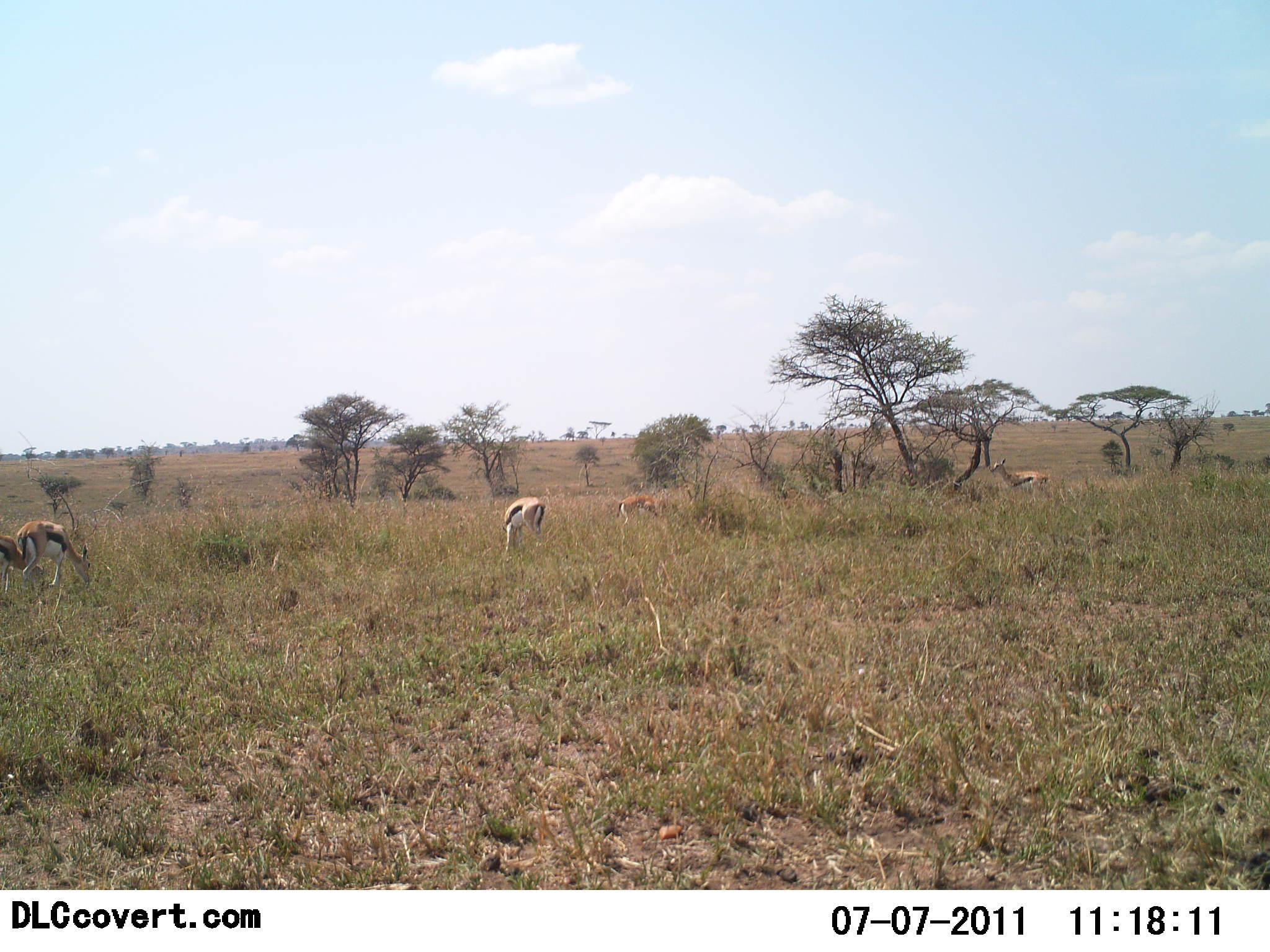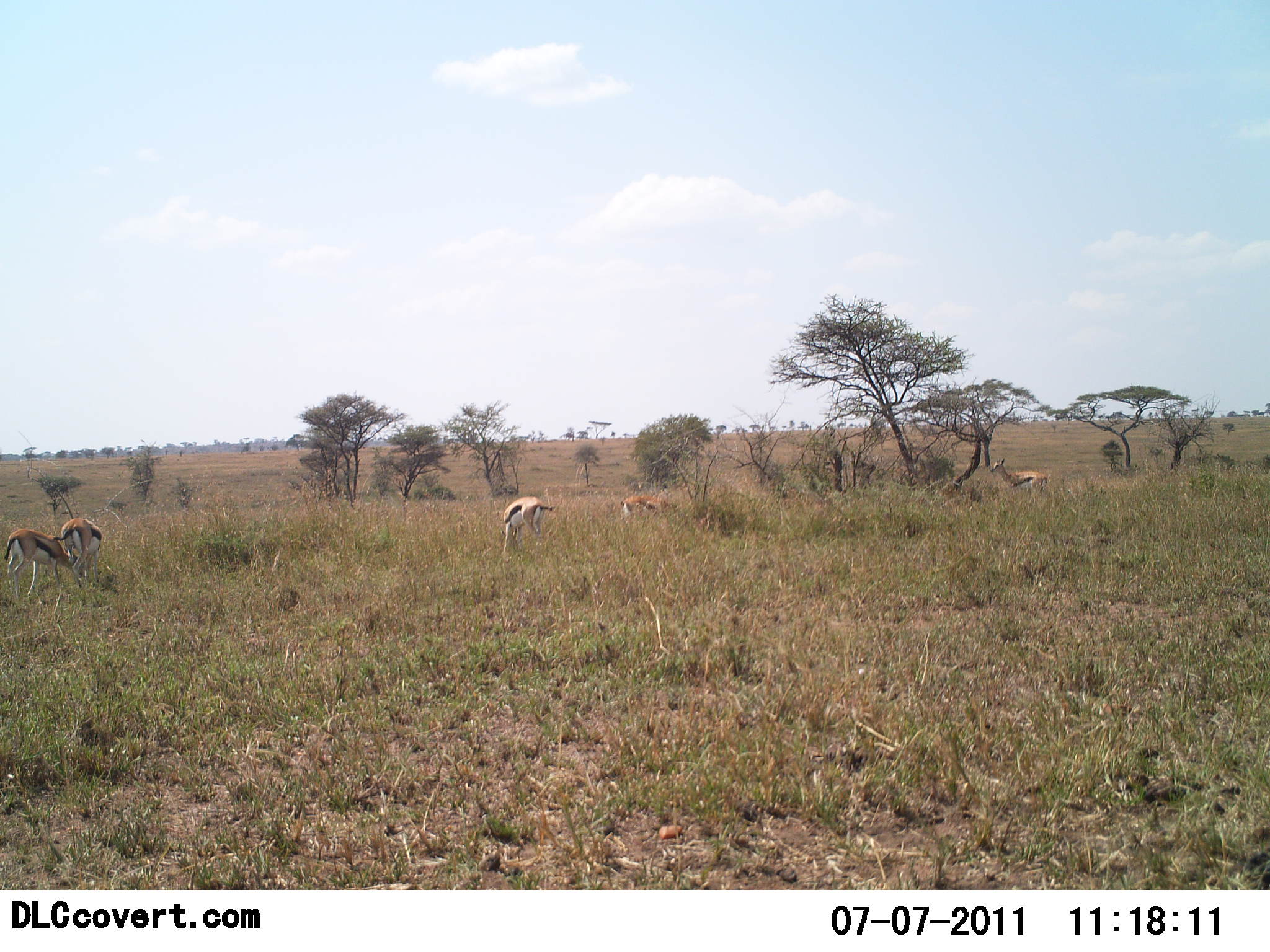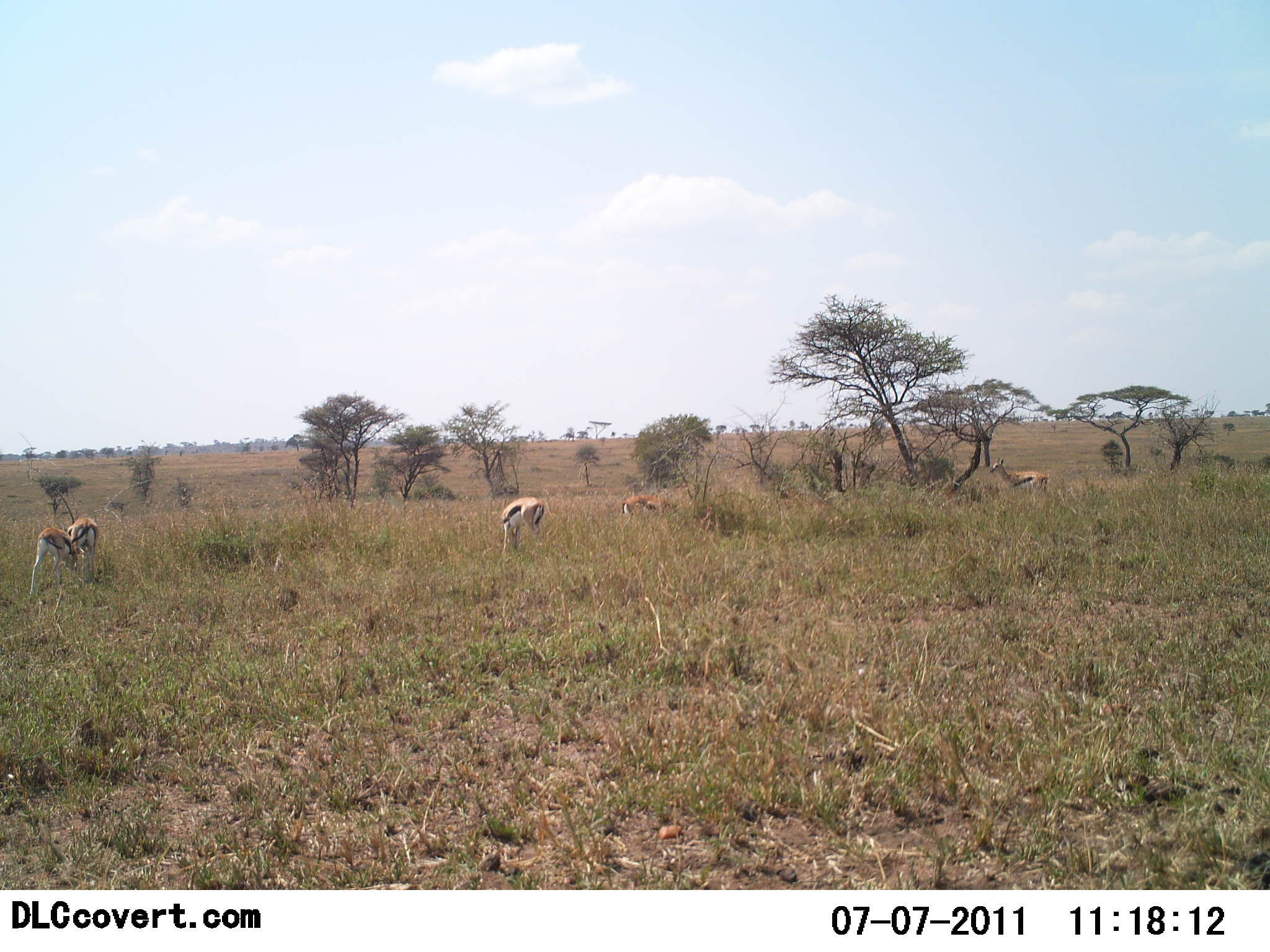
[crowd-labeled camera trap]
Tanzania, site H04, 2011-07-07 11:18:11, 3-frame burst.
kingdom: Animalia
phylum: Chordata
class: Mammalia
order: Artiodactyla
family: Bovidae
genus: Eudorcas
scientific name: Eudorcas thomsonii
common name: thomson's gazelle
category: gazellethomsons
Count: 5.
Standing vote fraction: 42%.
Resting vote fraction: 0%.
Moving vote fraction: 25%.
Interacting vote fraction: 8%.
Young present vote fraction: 0%.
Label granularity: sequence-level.